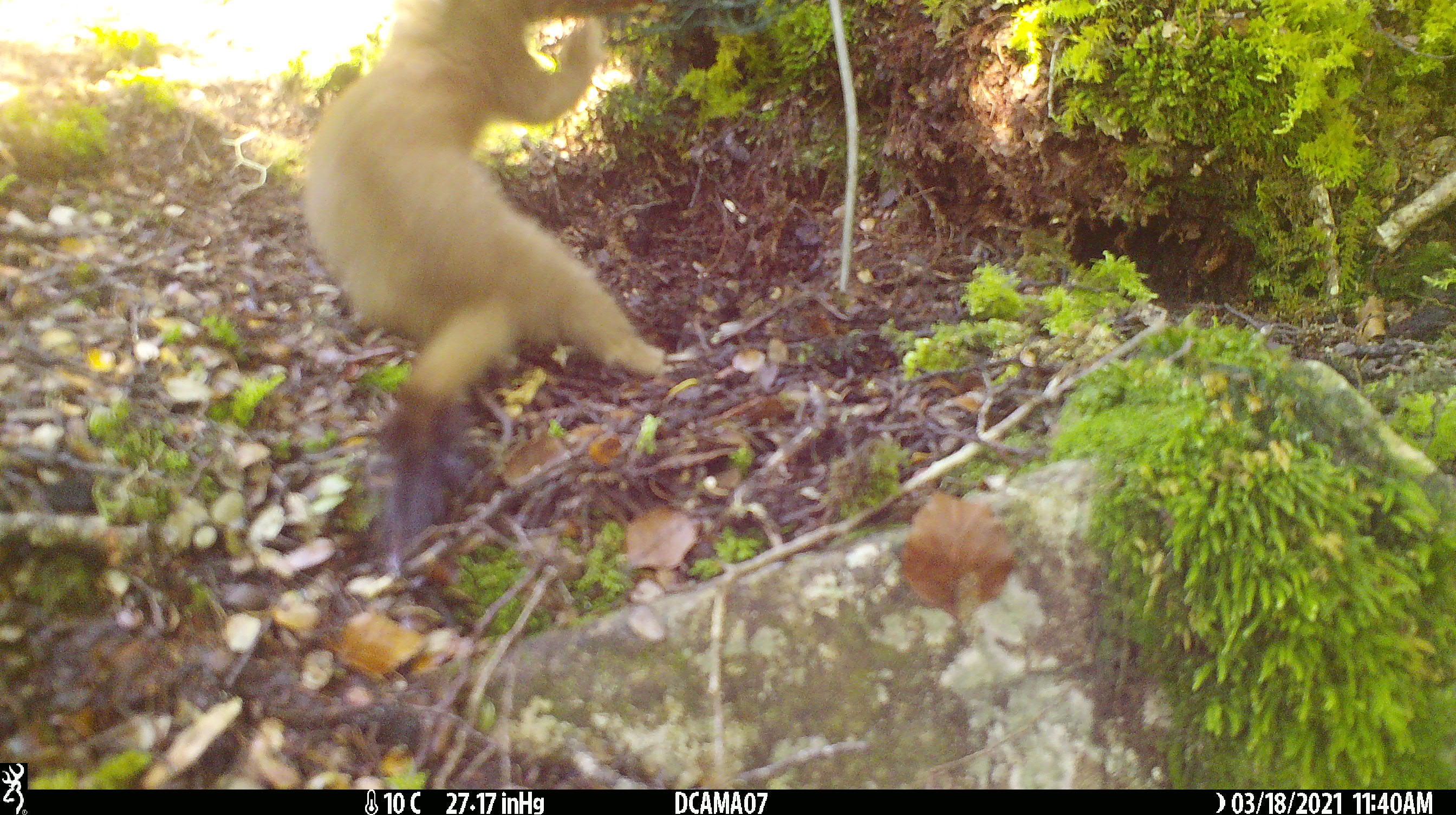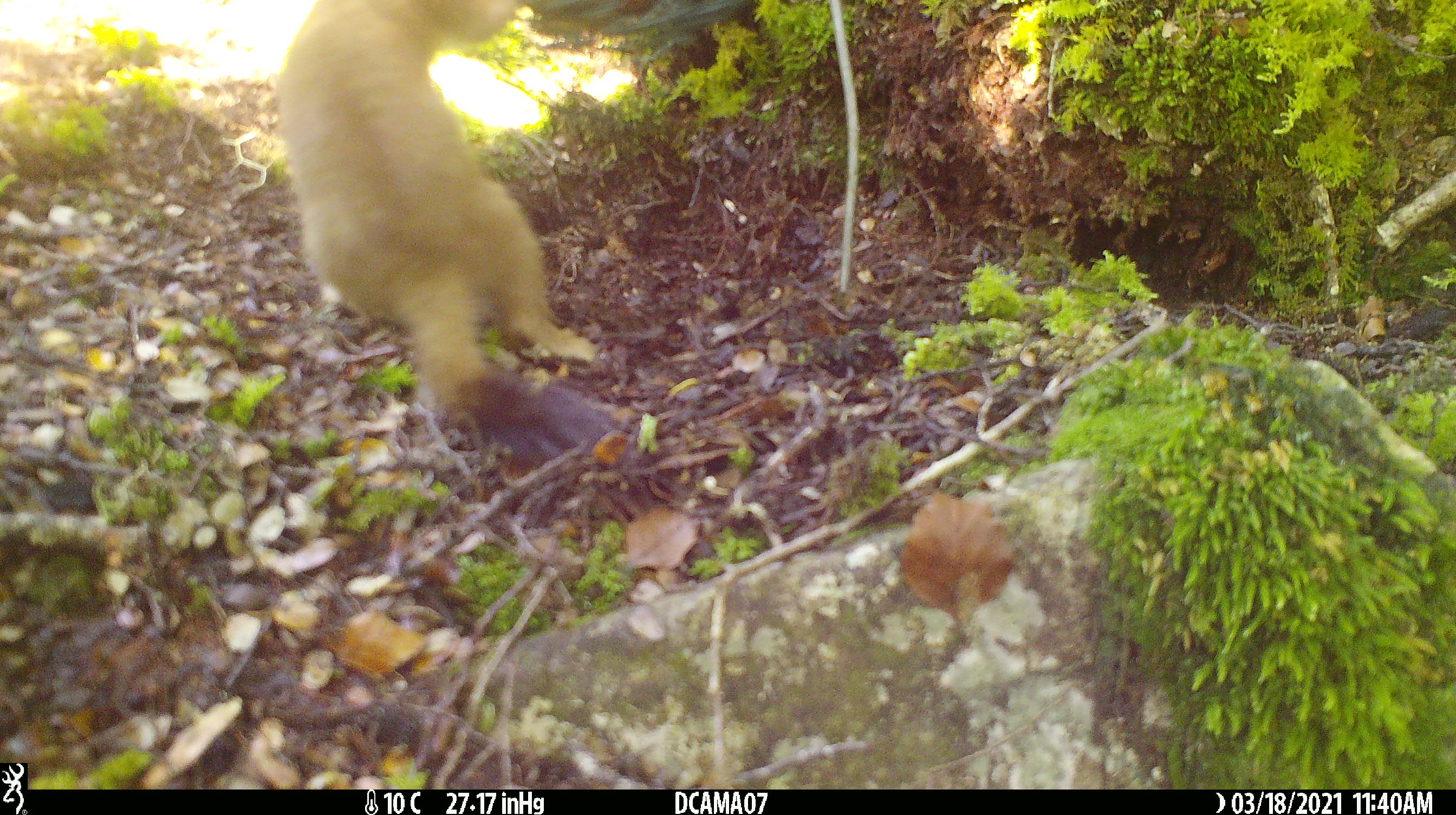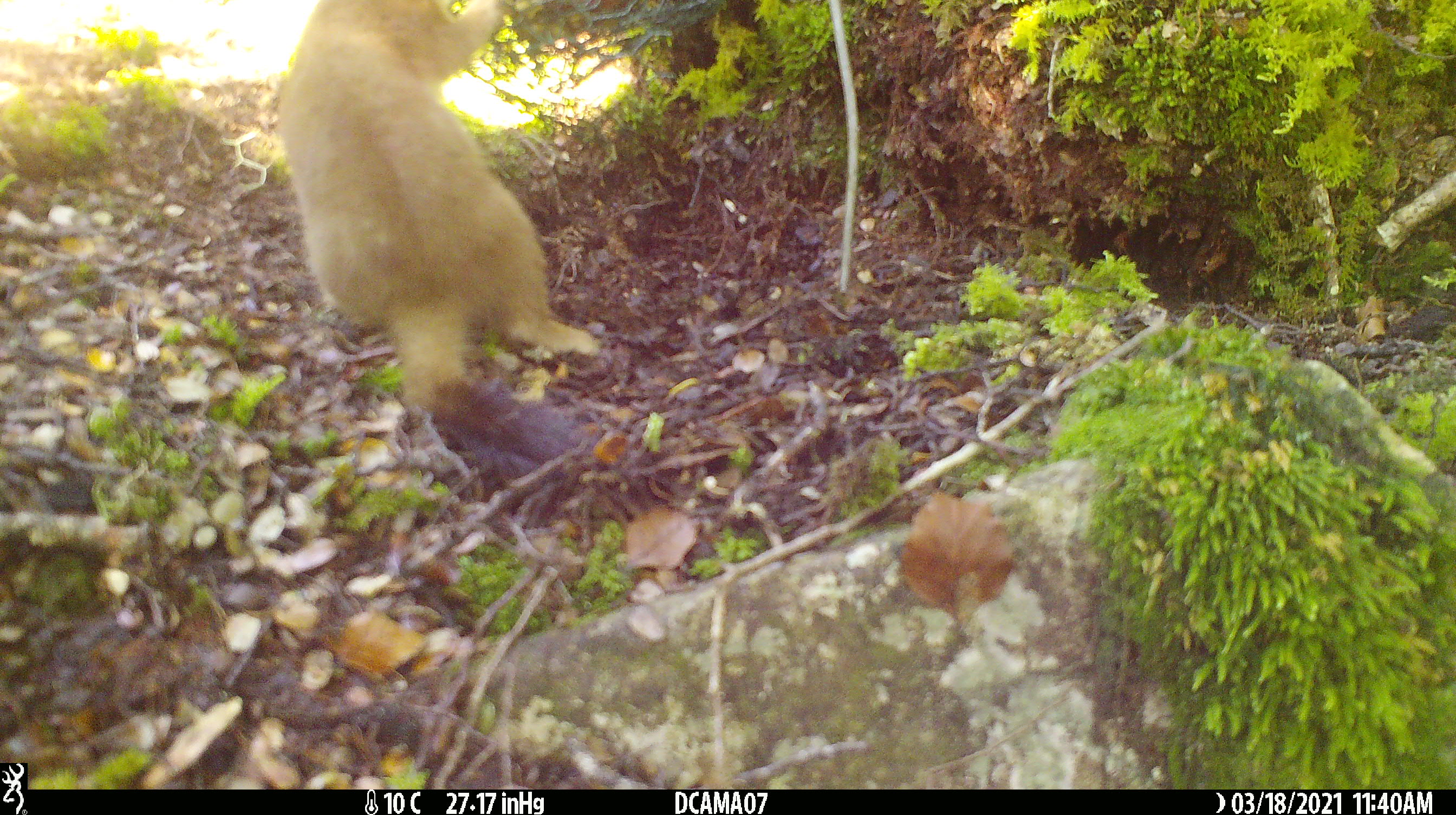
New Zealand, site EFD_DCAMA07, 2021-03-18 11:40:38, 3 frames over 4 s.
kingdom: Animalia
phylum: Chordata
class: Mammalia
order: Carnivora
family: Mustelidae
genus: Mustela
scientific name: Mustela erminea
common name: stoat